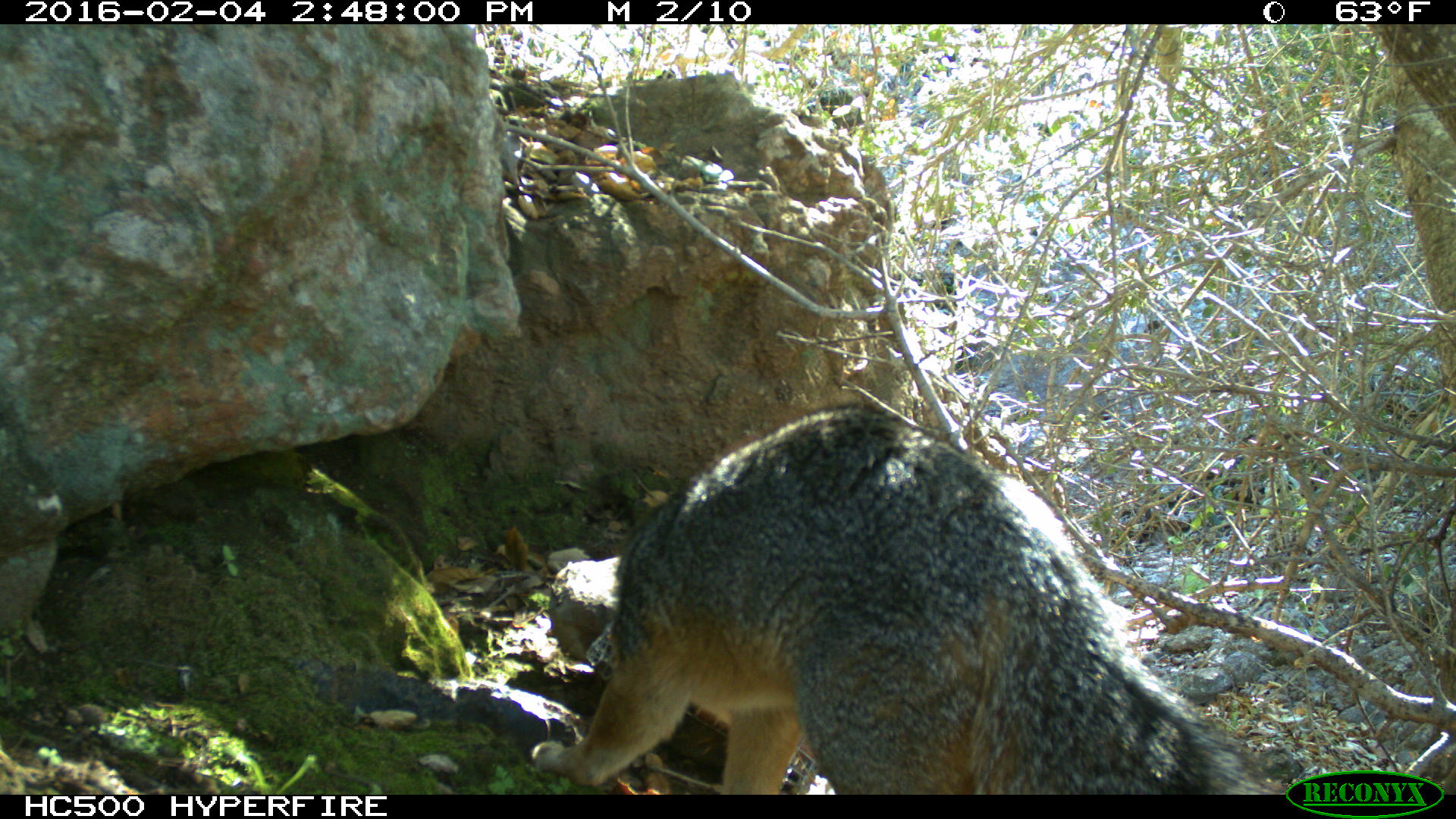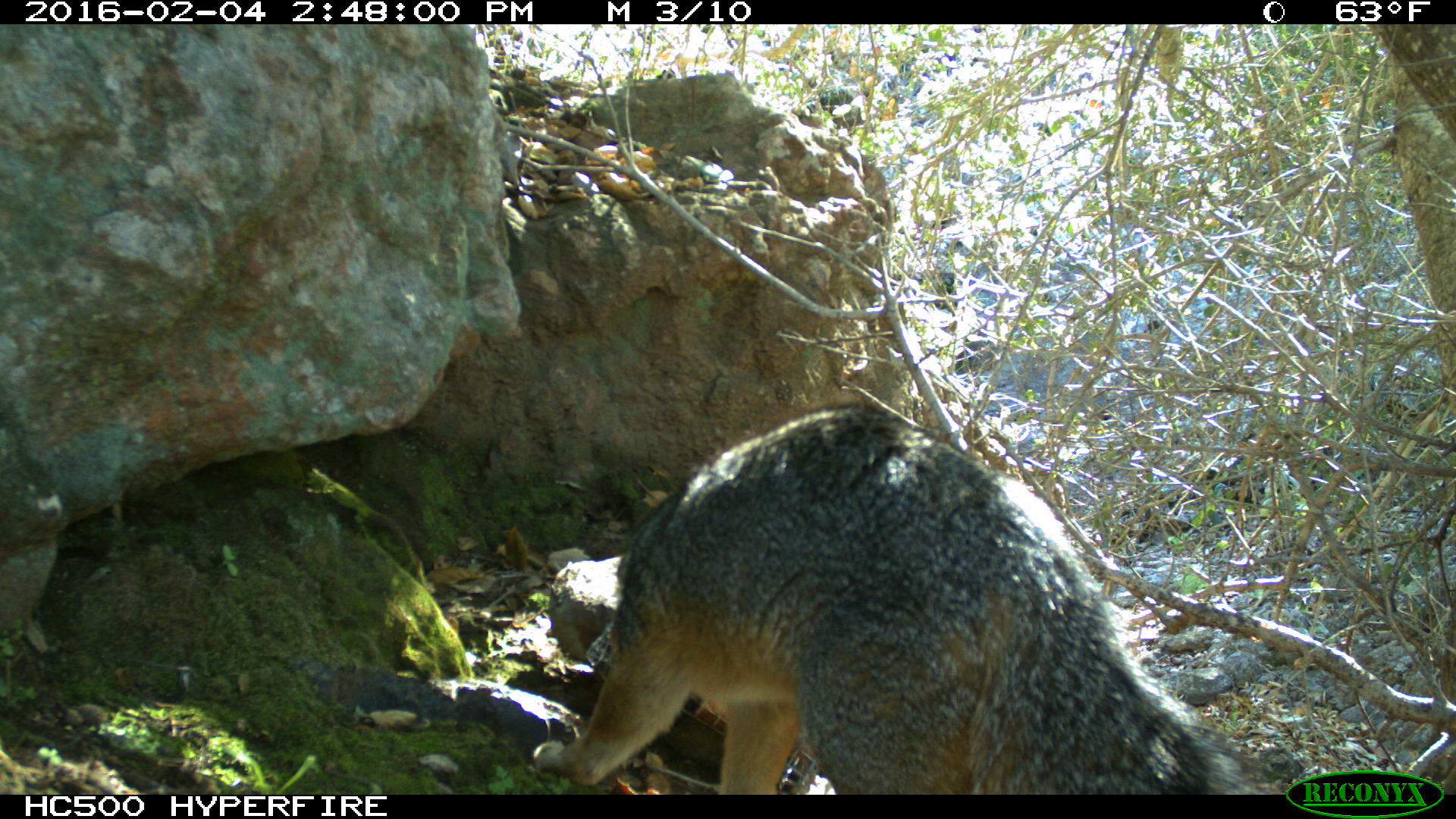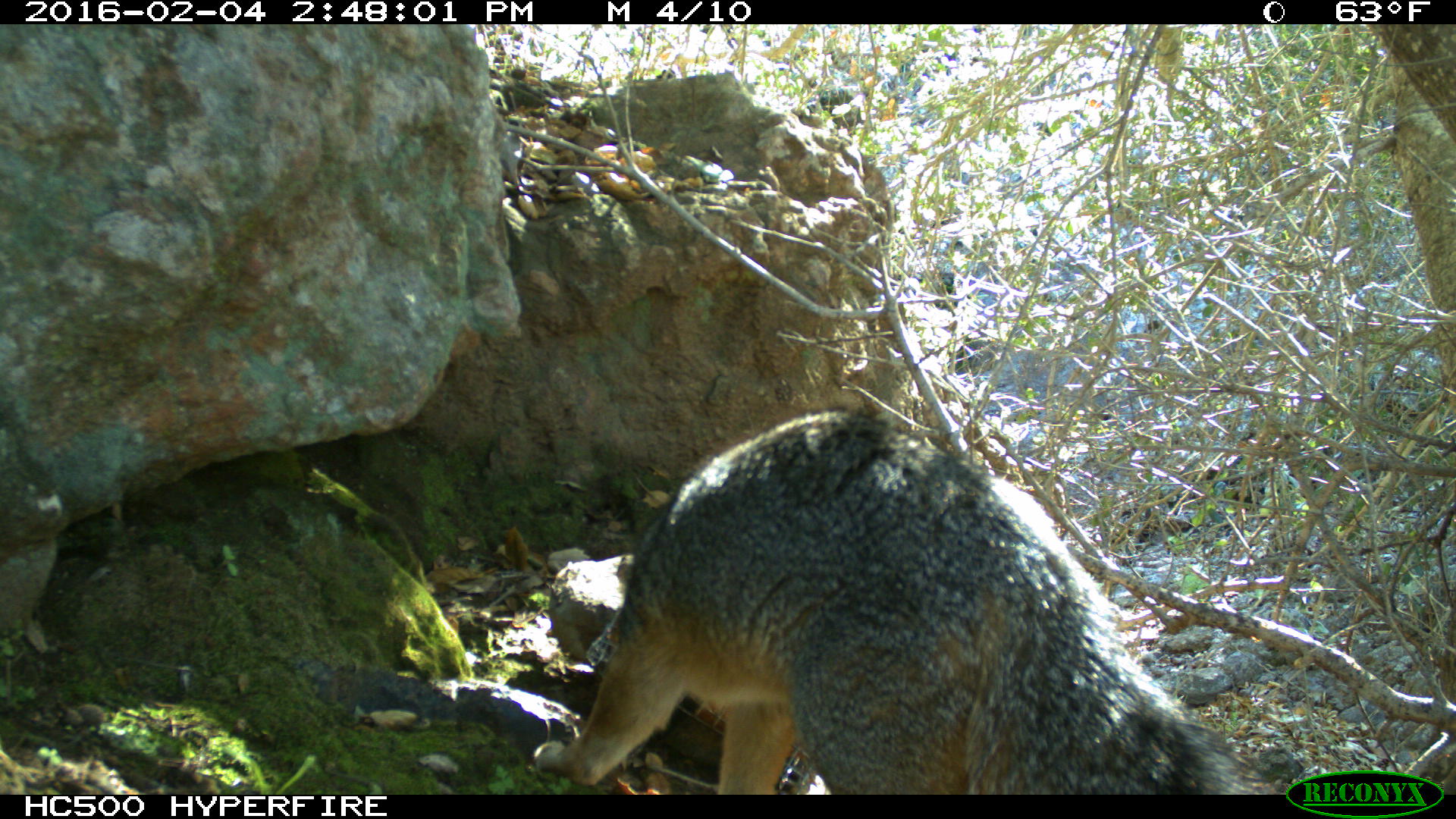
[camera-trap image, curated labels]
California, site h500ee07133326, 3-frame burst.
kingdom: Animalia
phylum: Chordata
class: Mammalia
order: Carnivora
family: Canidae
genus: Urocyon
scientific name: Urocyon littoralis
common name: island fox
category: fox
Fox (island fox) (Urocyon littoralis).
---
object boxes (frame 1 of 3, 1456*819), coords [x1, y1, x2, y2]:
fox: [528, 398, 1288, 794]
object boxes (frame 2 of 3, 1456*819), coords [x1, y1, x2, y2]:
fox: [532, 400, 1282, 793]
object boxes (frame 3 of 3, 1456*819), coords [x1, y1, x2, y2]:
fox: [533, 410, 1272, 794]